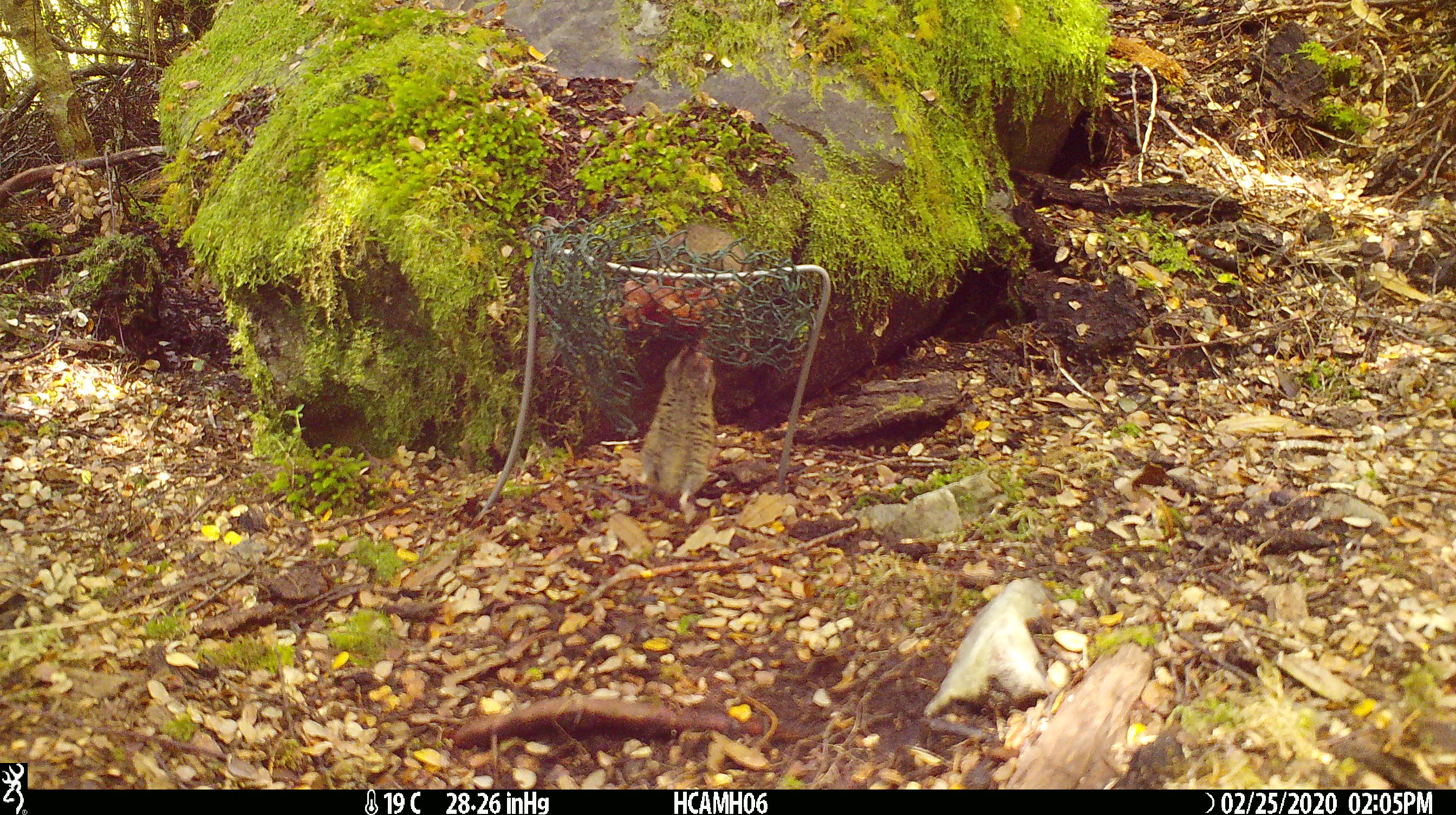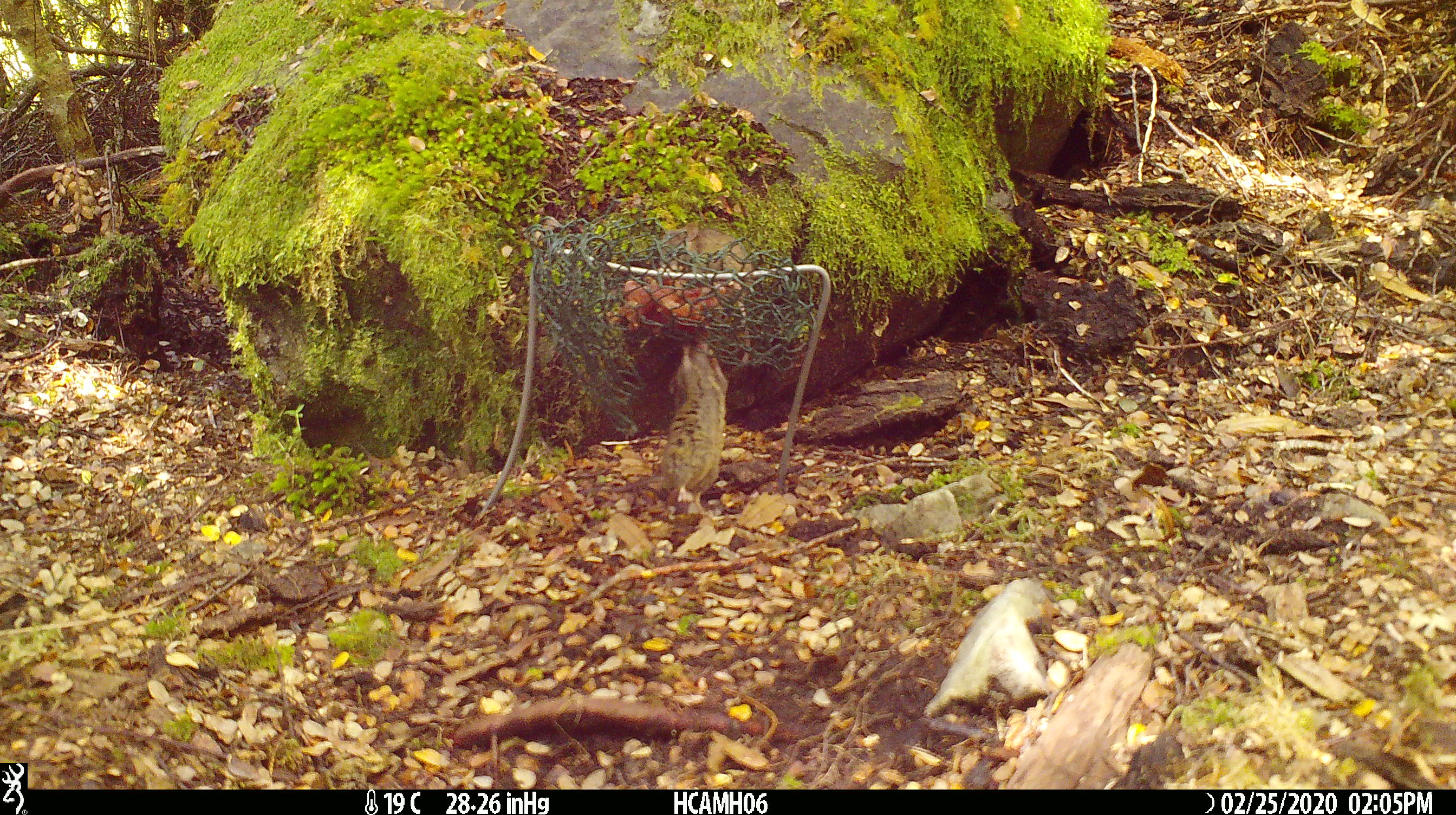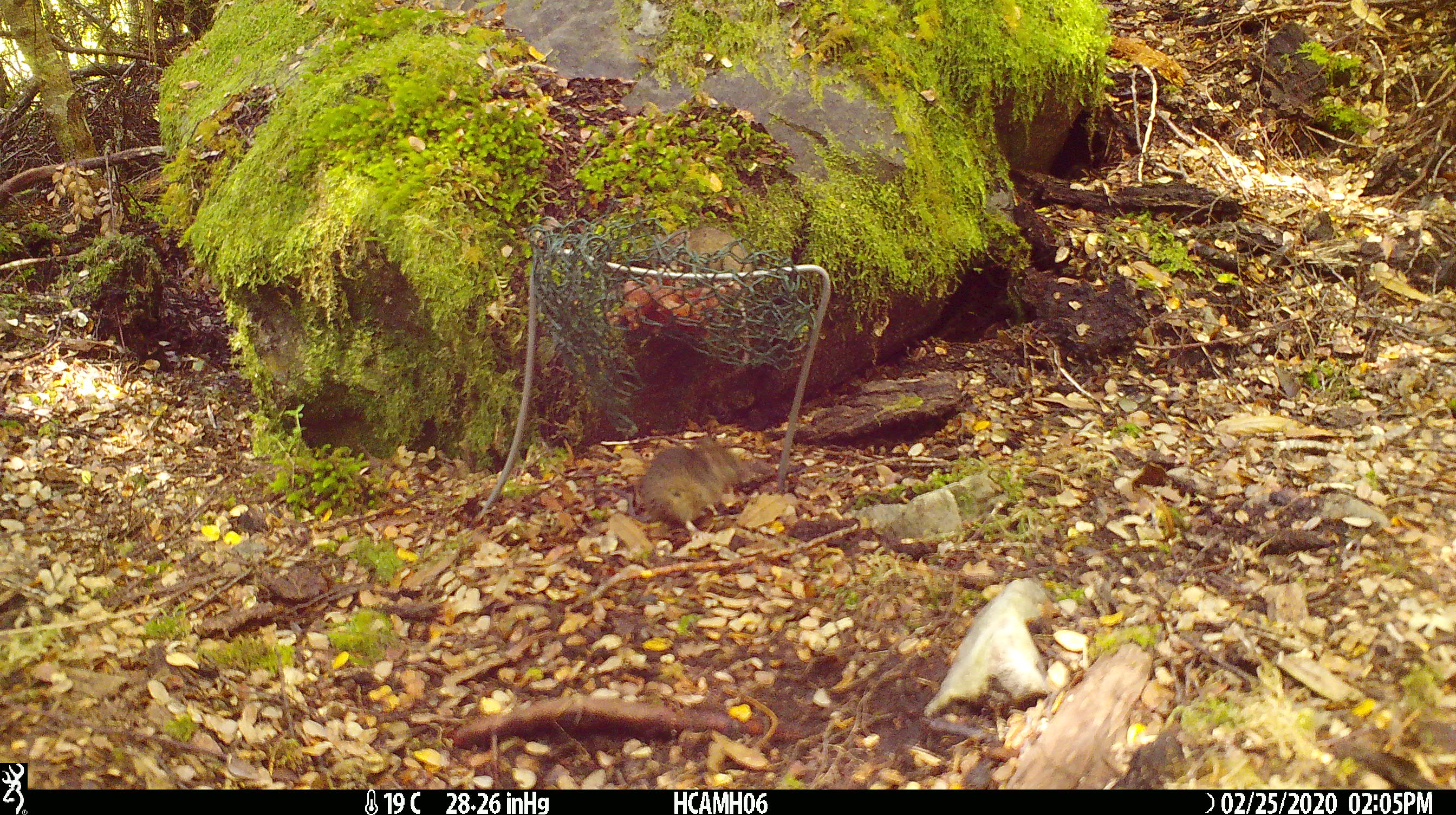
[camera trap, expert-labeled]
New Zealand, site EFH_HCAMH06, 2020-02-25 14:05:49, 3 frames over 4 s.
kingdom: Animalia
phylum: Chordata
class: Mammalia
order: Rodentia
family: Muridae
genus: Mus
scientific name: Mus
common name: mouse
Mouse (Mus).